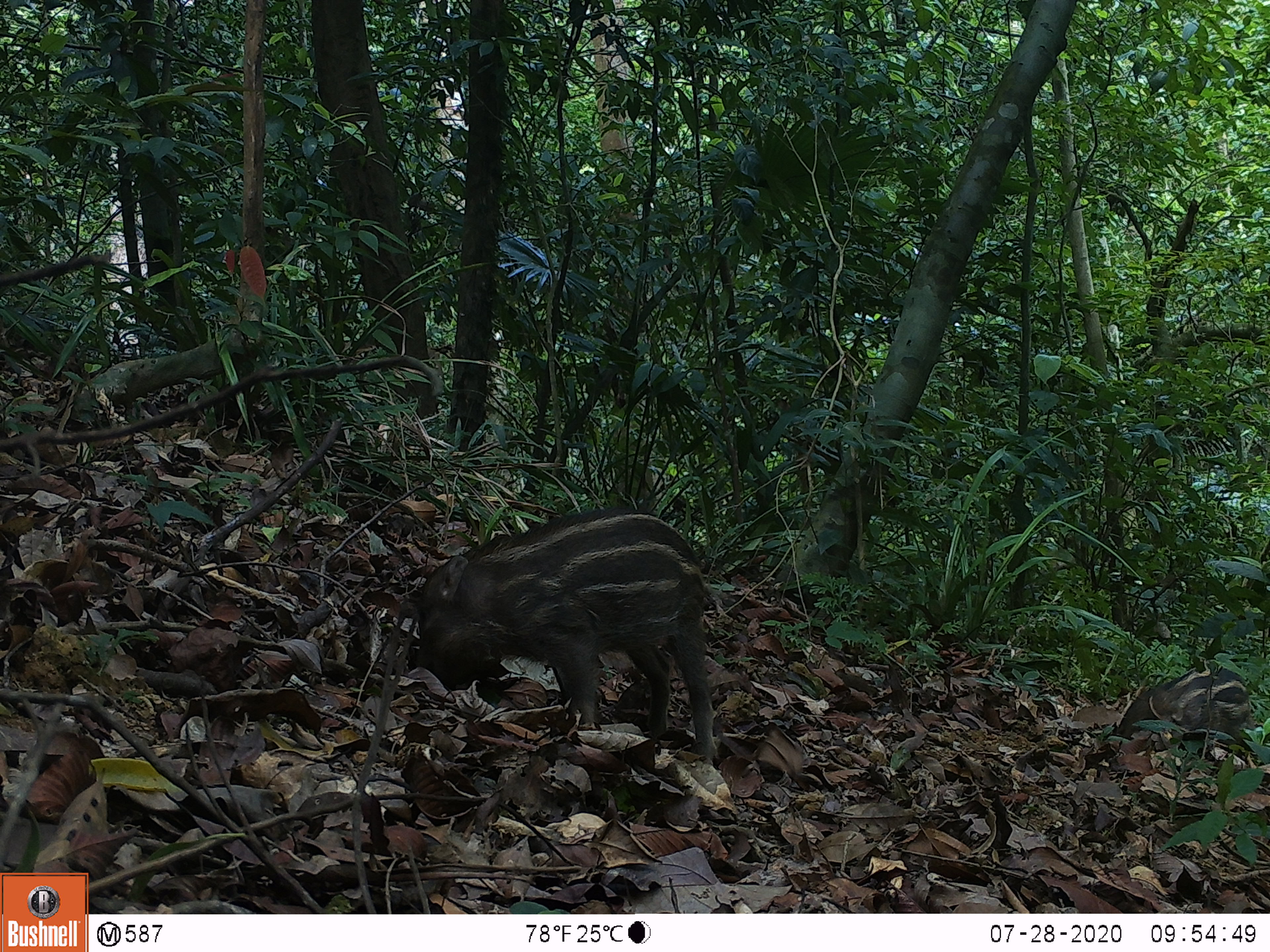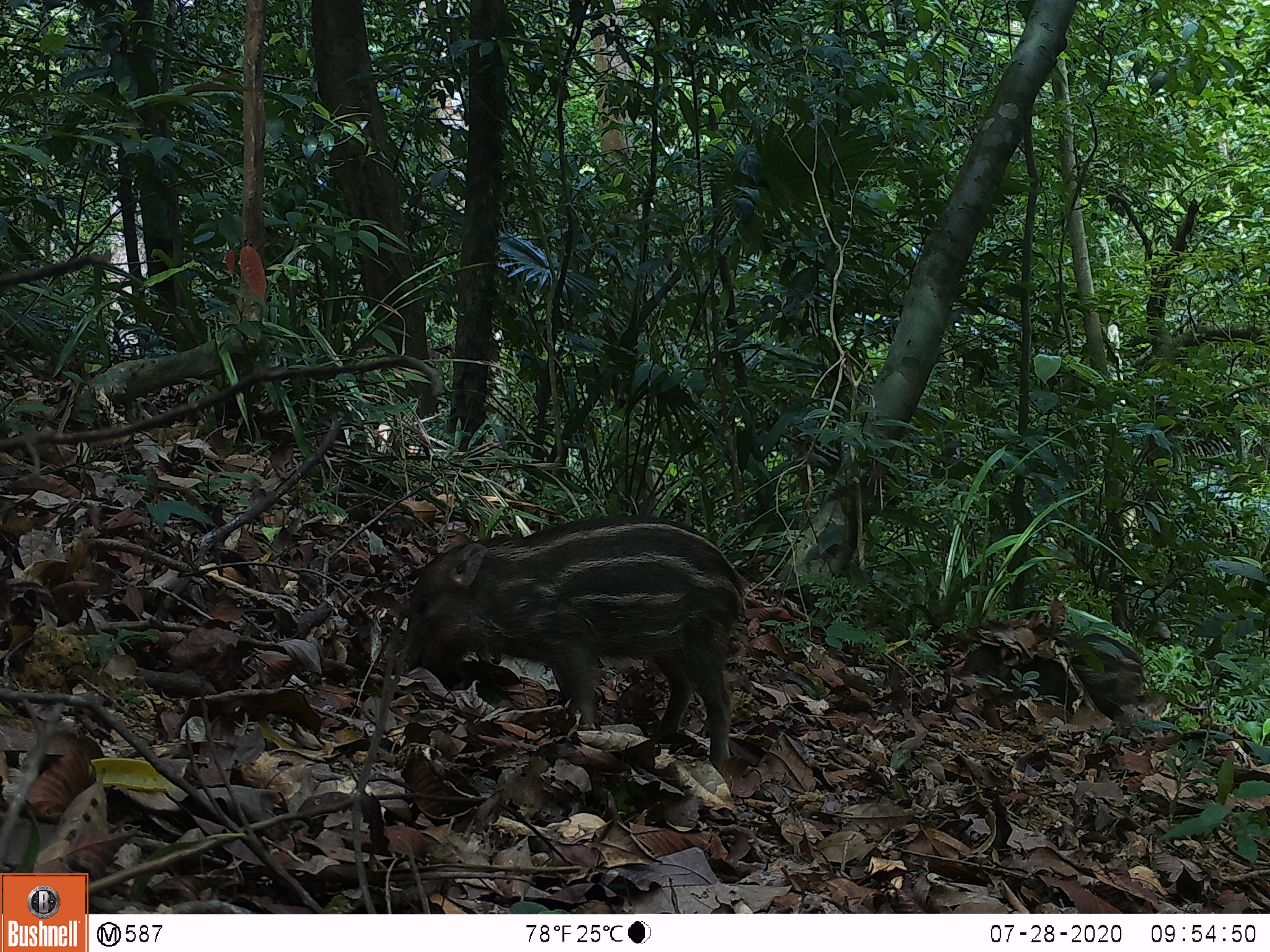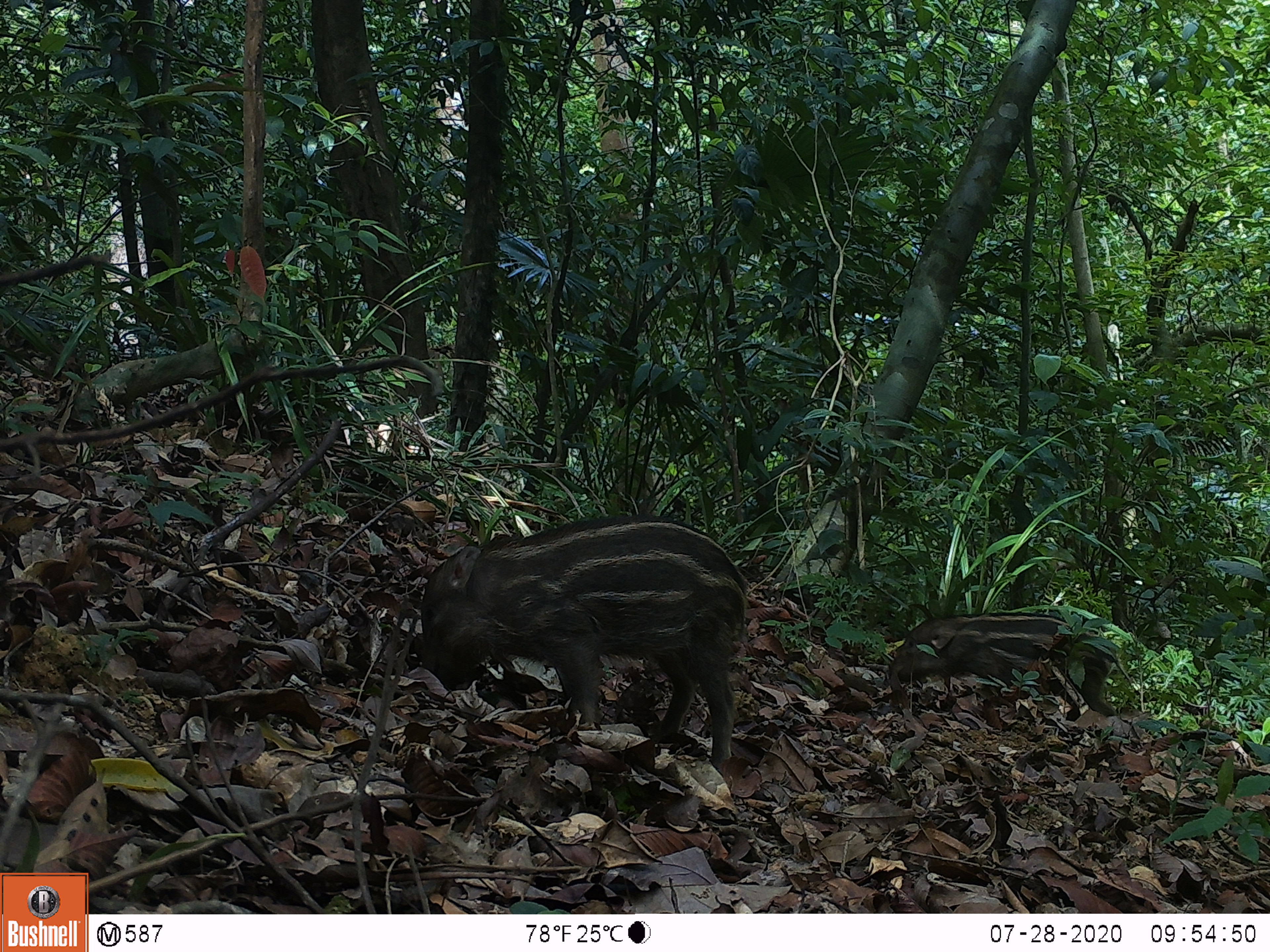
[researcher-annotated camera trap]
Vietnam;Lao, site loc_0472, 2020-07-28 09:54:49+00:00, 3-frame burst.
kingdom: Animalia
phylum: Chordata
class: Mammalia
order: Artiodactyla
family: Suidae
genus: Sus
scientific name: Sus scrofa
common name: eurasian wild pig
Eurasian wild pig (Sus scrofa). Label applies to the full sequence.